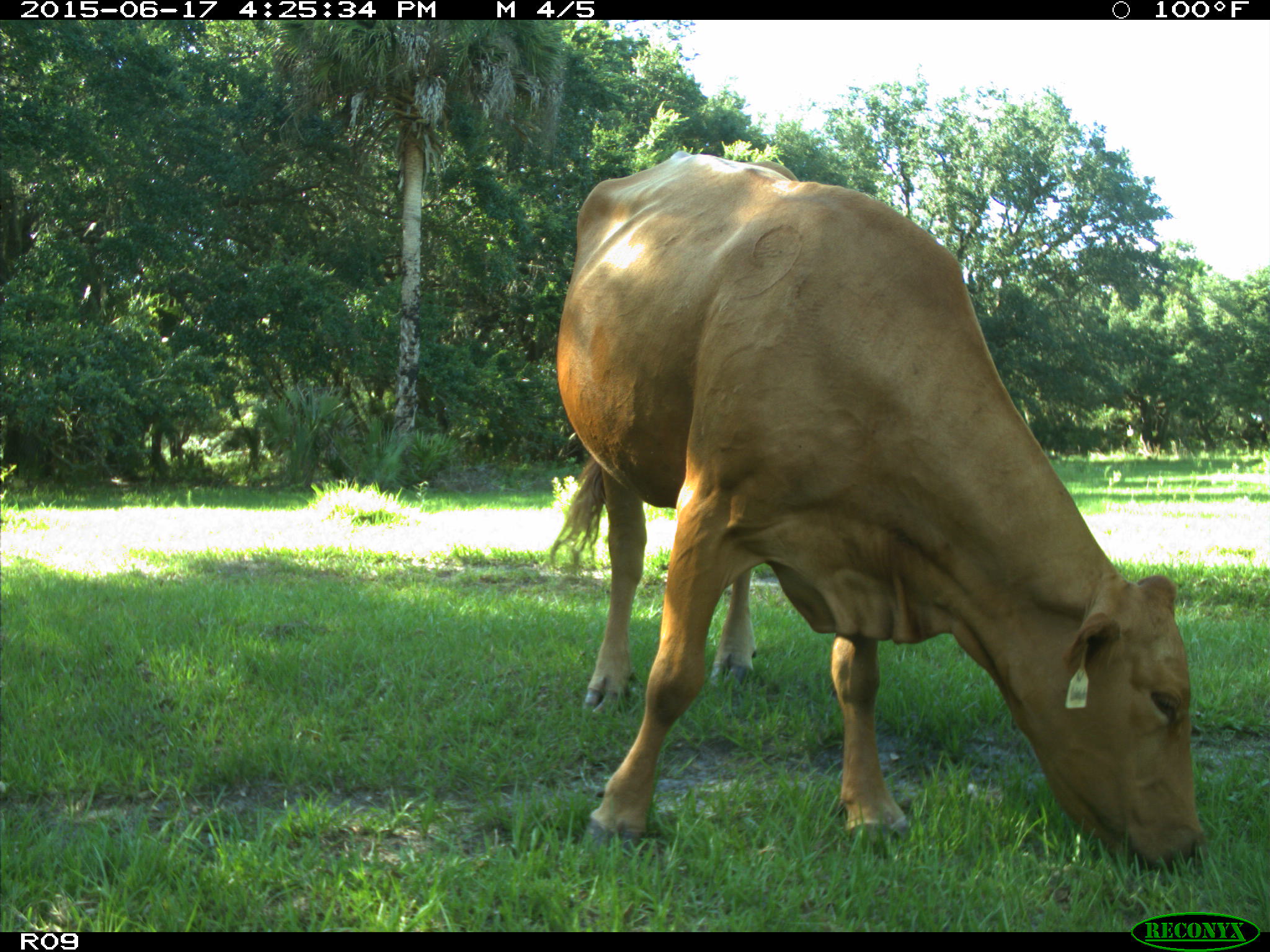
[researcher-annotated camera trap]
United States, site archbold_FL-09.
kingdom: Animalia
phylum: Chordata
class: Mammalia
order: Artiodactyla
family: Bovidae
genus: Bos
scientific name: Bos taurus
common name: domestic cow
Bos taurus (domestic cow).